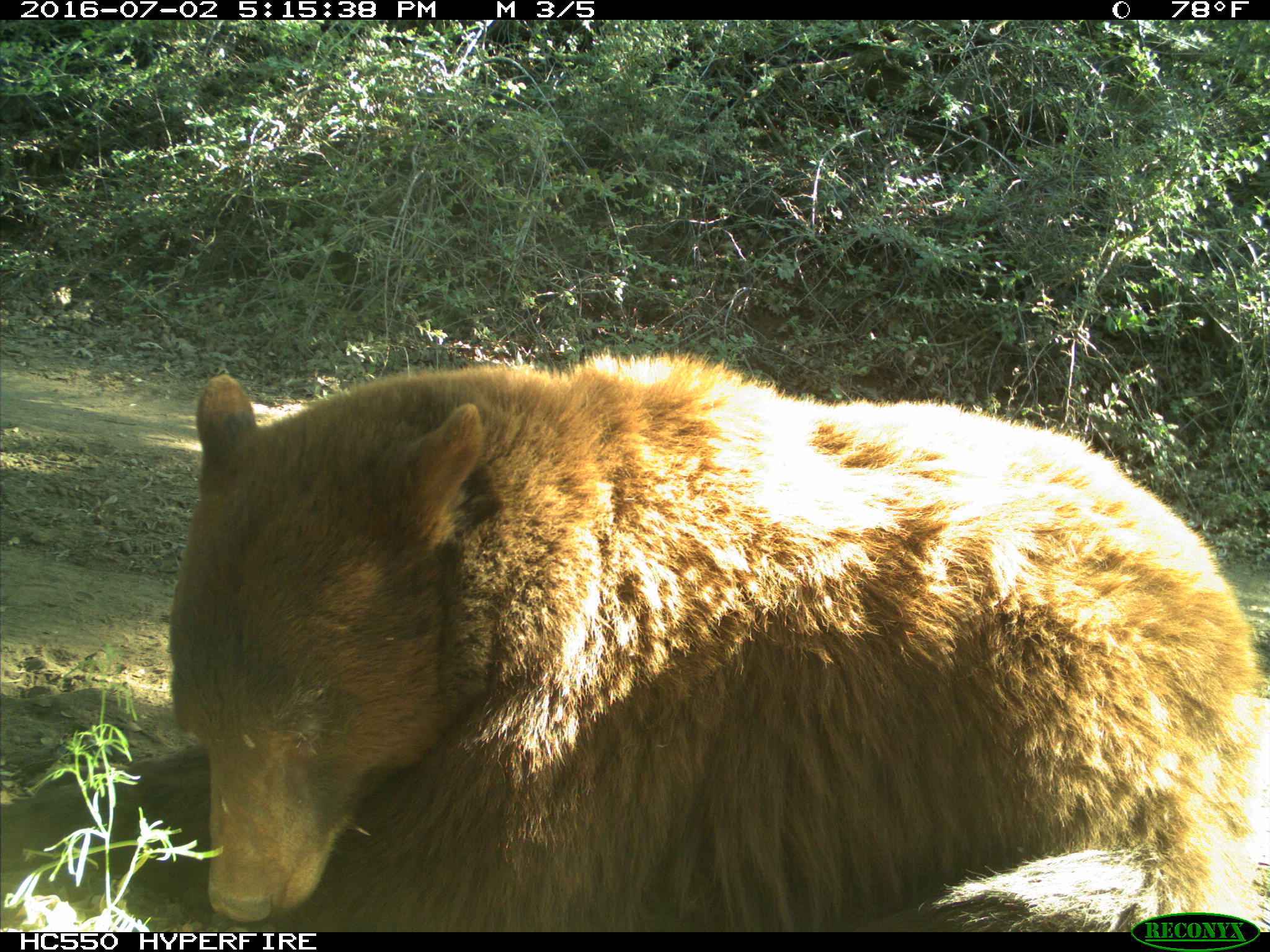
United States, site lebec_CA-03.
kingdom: Animalia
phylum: Chordata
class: Mammalia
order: Carnivora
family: Ursidae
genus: Ursus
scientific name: Ursus americanus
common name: american black bear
Ursus americanus (american black bear).